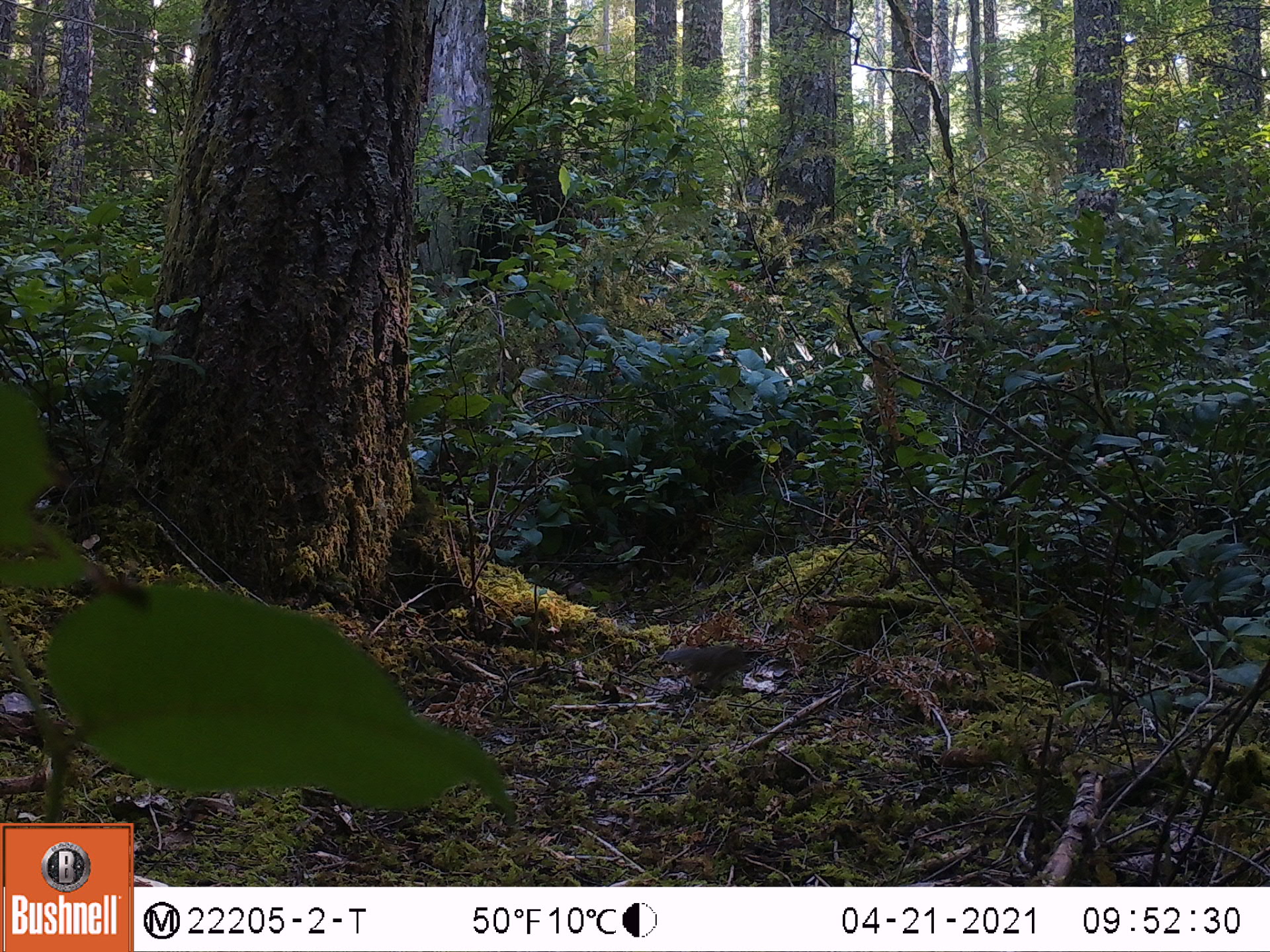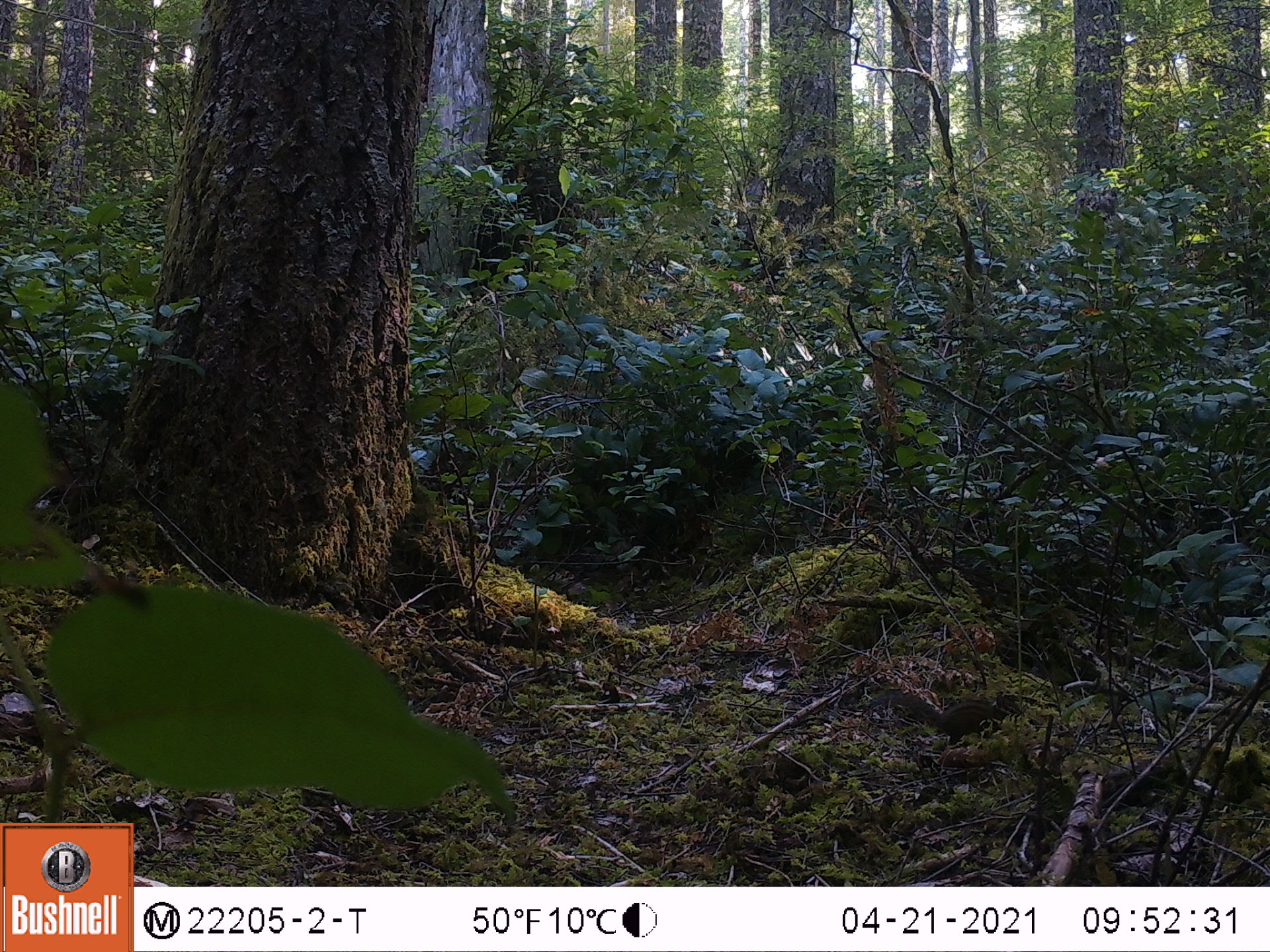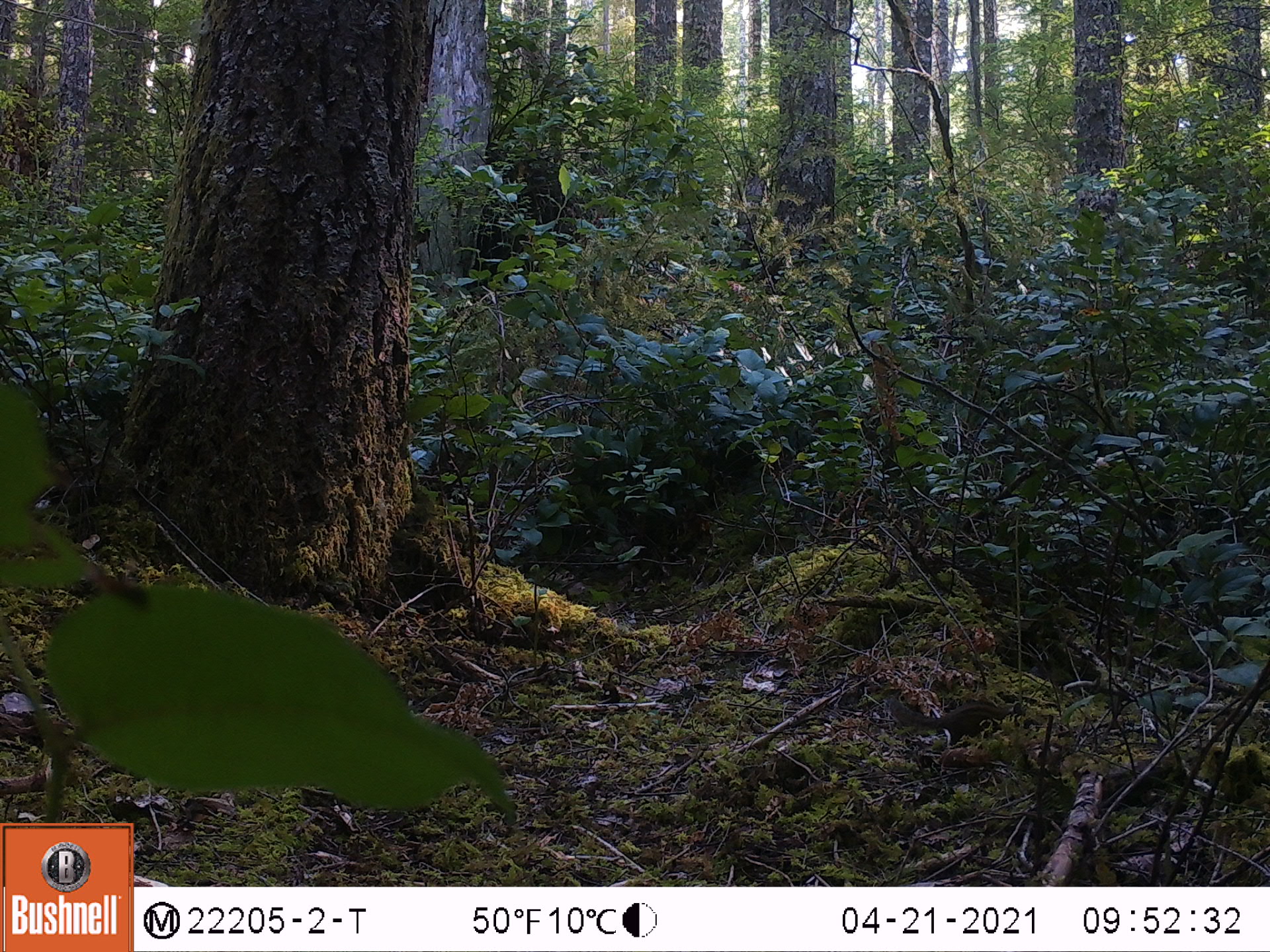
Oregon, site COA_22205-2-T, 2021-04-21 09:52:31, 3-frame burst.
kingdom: Animalia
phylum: Chordata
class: Mammalia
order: Rodentia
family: Sciuridae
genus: Neotamias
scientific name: Neotamias townsendii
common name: townsend's chipmunk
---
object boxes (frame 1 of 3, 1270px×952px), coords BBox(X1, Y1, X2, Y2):
townsend's chipmunk: BBox(635, 618, 790, 721)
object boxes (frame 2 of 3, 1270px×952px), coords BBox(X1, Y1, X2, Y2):
townsend's chipmunk: BBox(845, 669, 1043, 779)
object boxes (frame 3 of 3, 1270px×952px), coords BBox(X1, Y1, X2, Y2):
townsend's chipmunk: BBox(858, 660, 1045, 779)